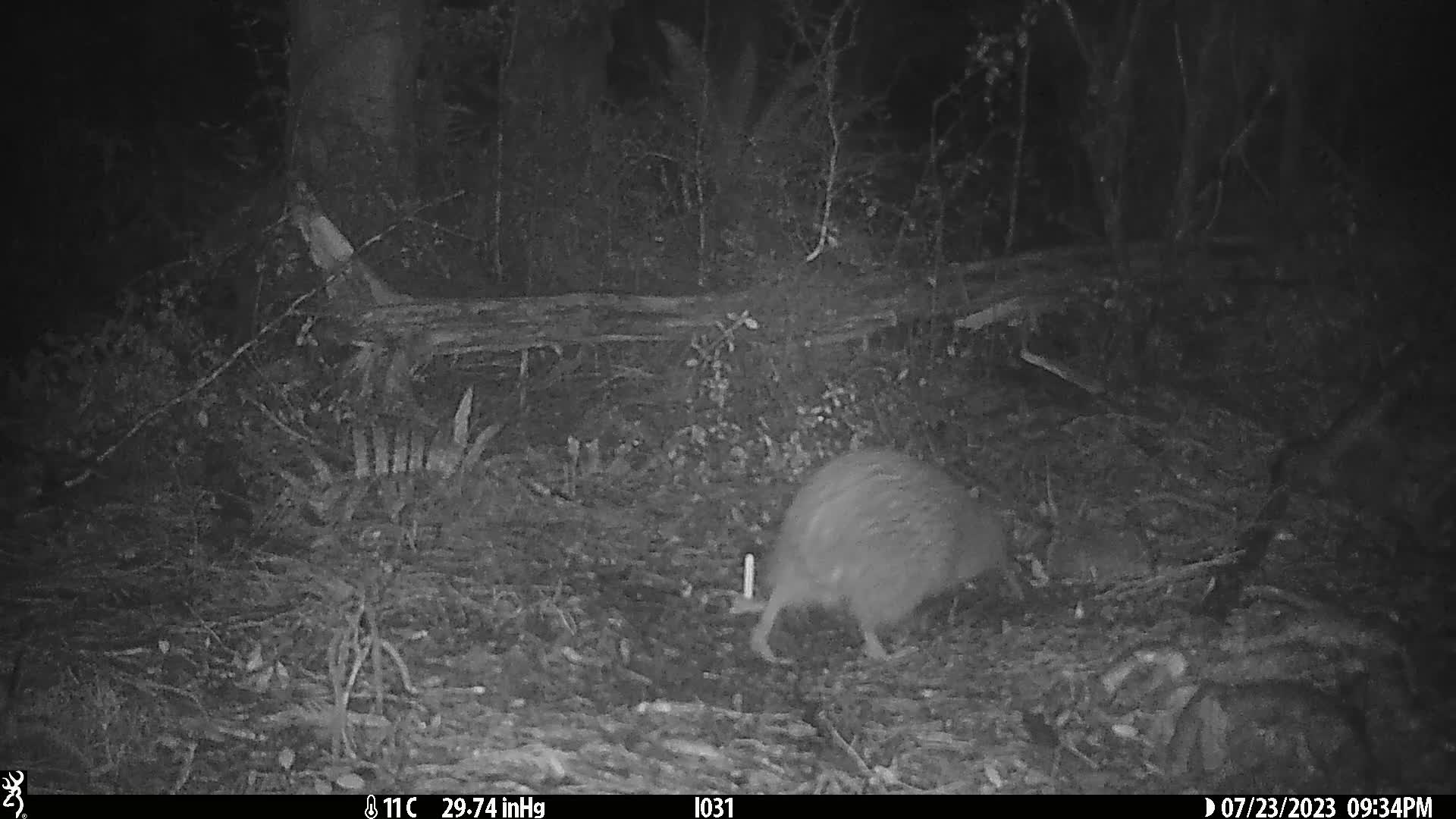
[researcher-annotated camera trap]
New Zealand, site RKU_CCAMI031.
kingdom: Animalia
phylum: Chordata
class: Aves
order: Apterygiformes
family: Apterygidae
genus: Apteryx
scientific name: Apteryx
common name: kiwi